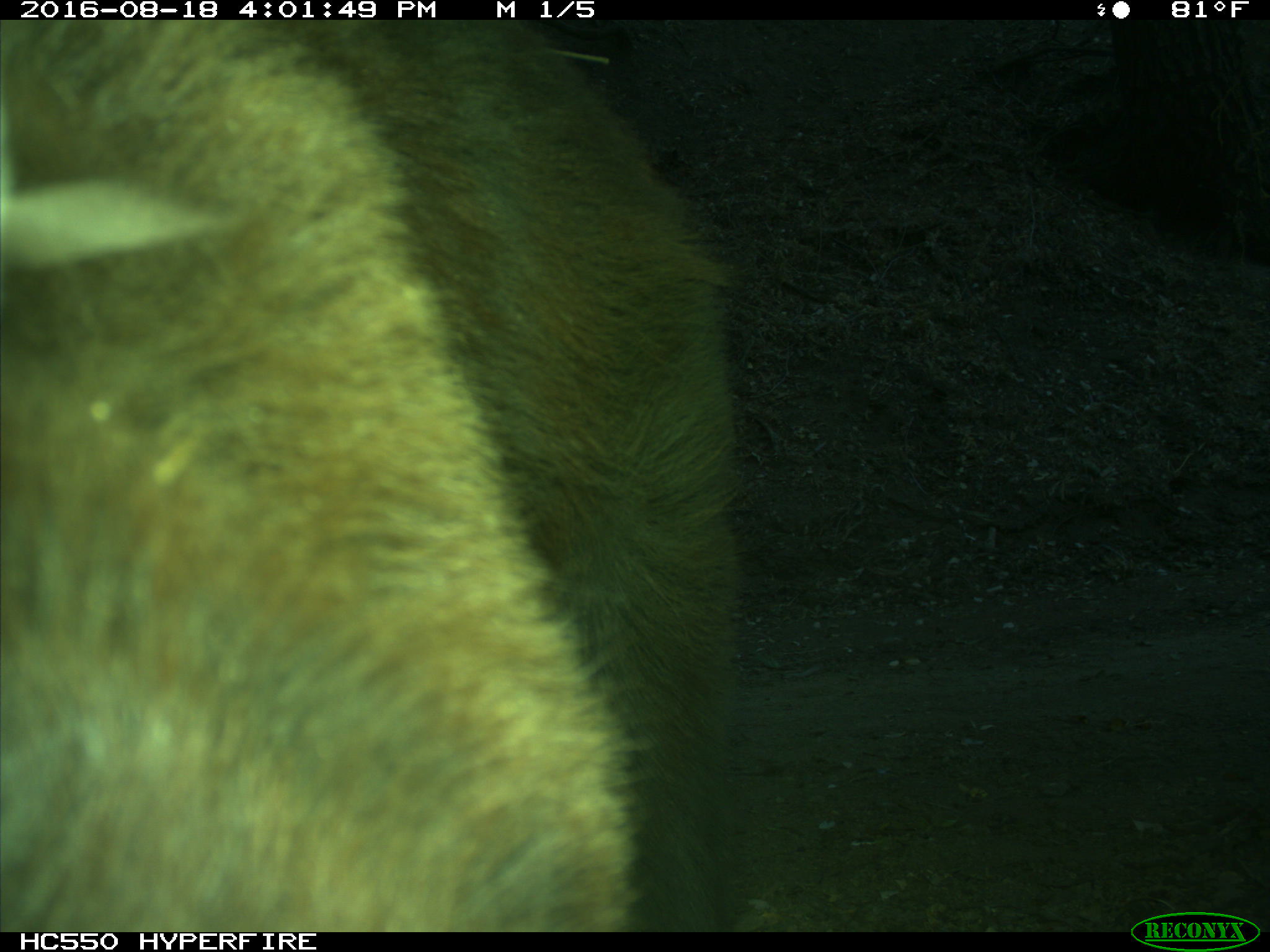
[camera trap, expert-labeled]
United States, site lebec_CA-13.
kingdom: Animalia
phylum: Chordata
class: Mammalia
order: Carnivora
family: Ursidae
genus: Ursus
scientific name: Ursus americanus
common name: american black bear